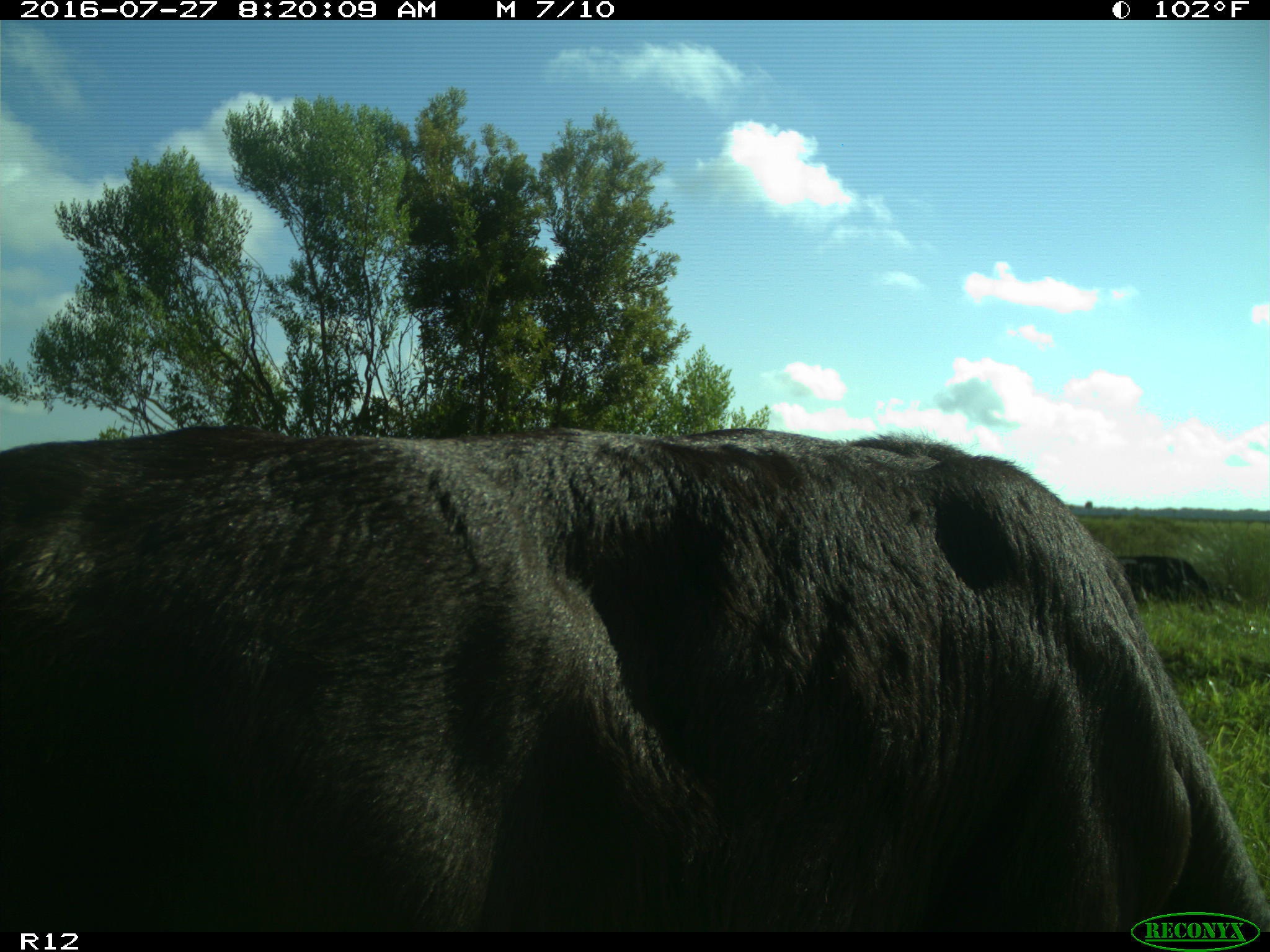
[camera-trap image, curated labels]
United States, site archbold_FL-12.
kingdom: Animalia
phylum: Chordata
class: Mammalia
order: Artiodactyla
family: Bovidae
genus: Bos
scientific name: Bos taurus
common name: domestic cow